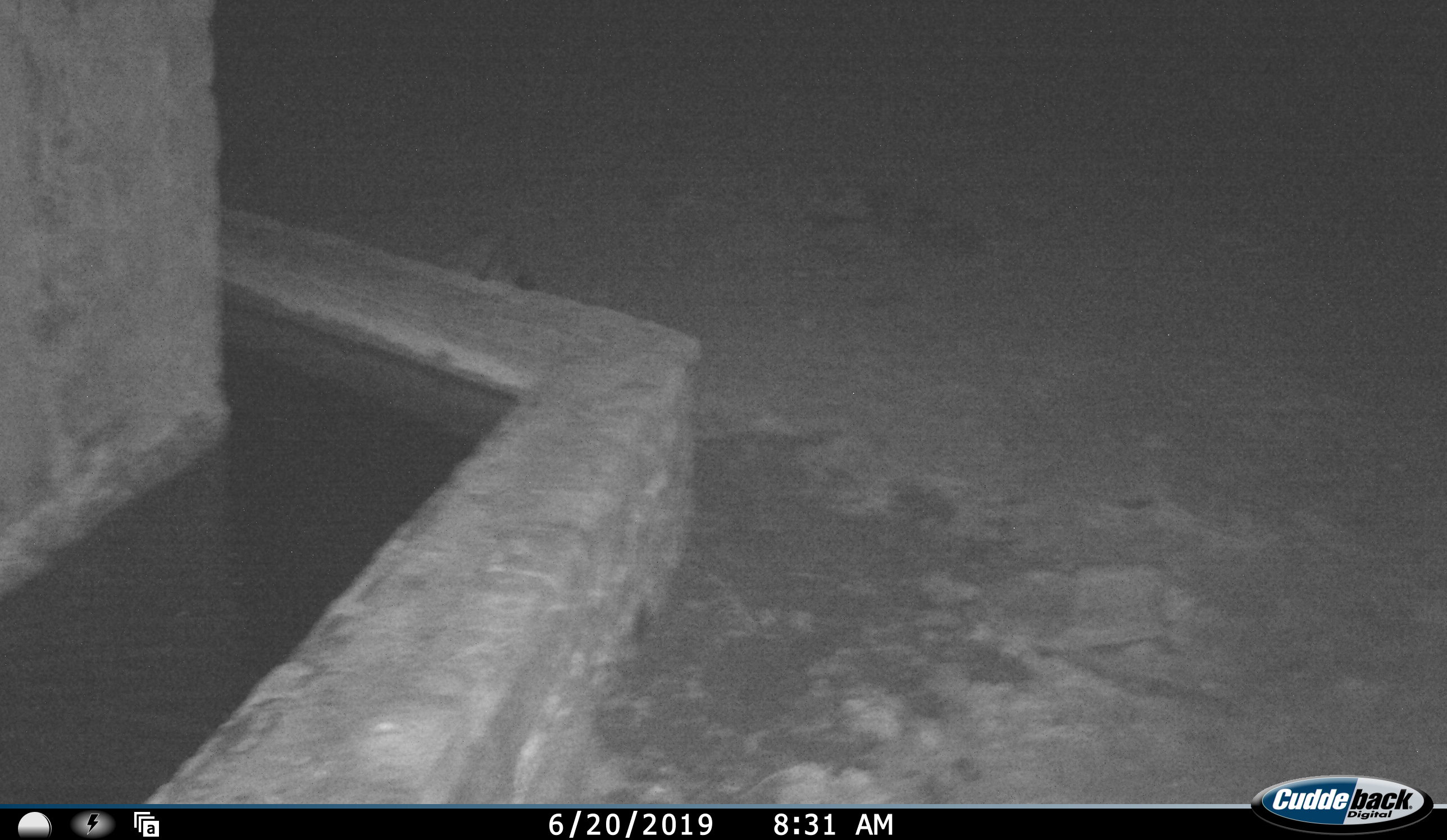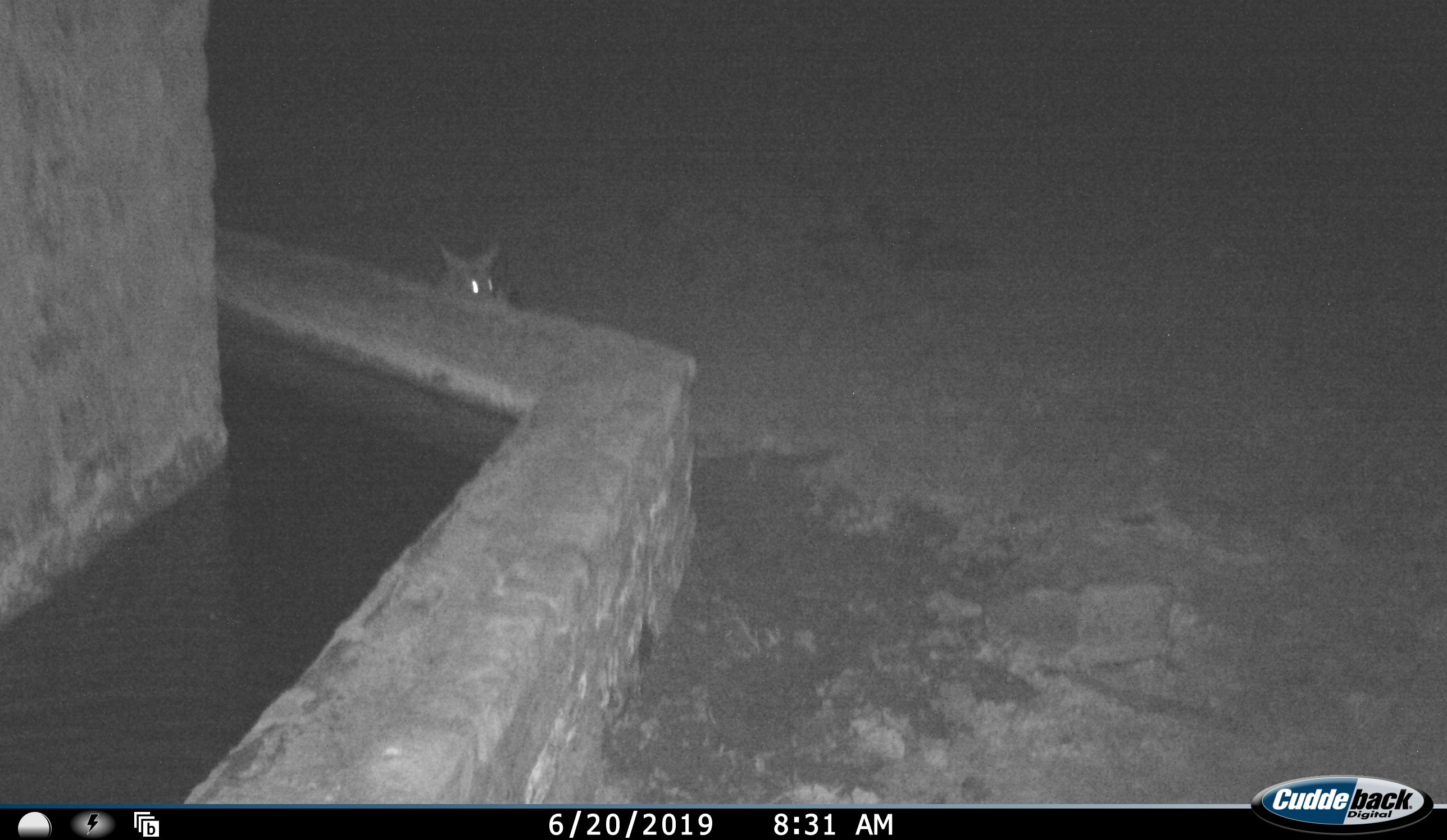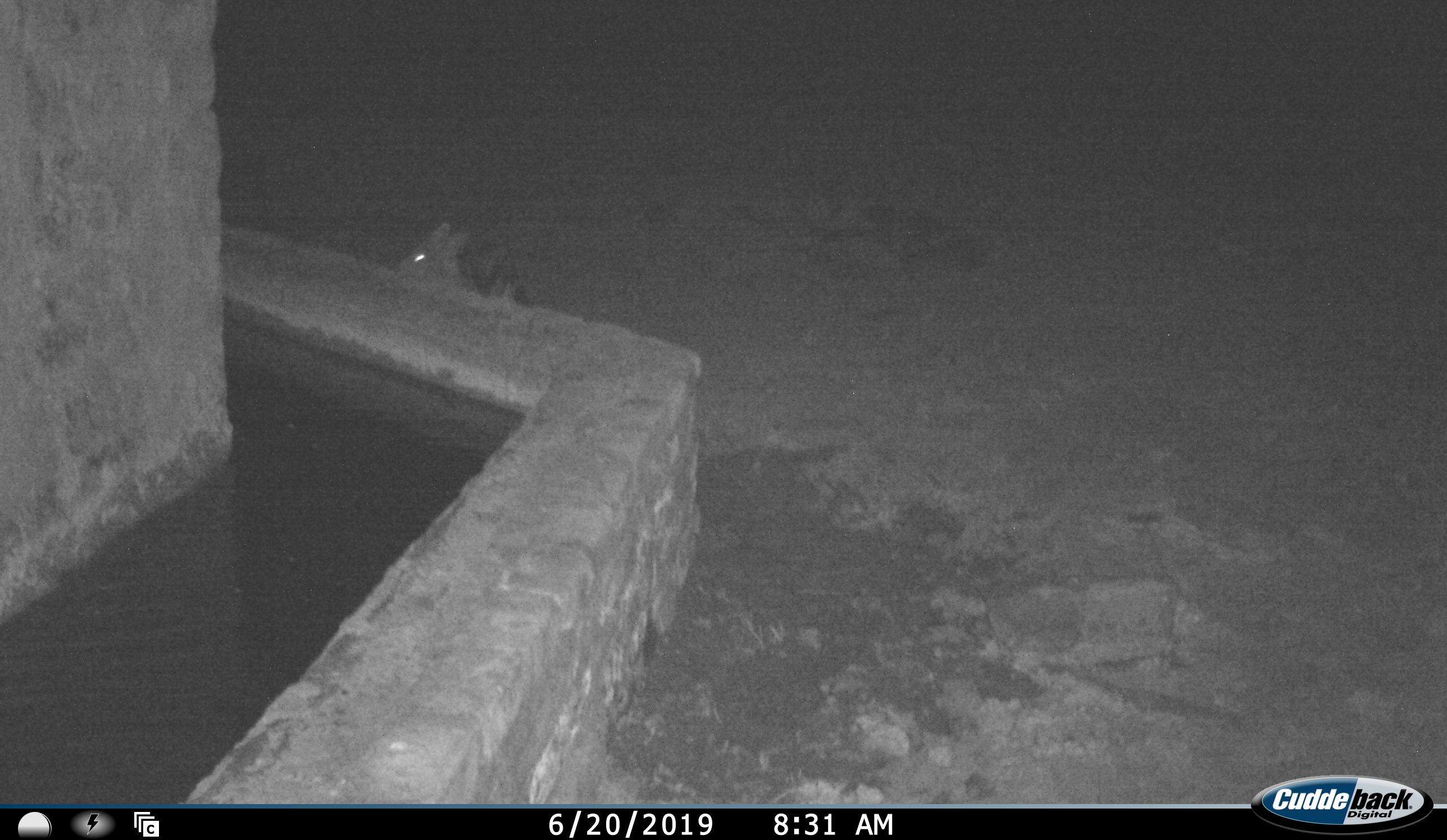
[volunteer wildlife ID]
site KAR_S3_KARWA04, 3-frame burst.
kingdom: Animalia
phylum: Chordata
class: Mammalia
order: Carnivora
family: Canidae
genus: Lupulella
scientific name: Lupulella mesomelas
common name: black-backed jackal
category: jackalblackbacked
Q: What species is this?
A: Jackalblackbacked (black-backed jackal) (Lupulella mesomelas).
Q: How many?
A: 1.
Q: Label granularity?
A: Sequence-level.